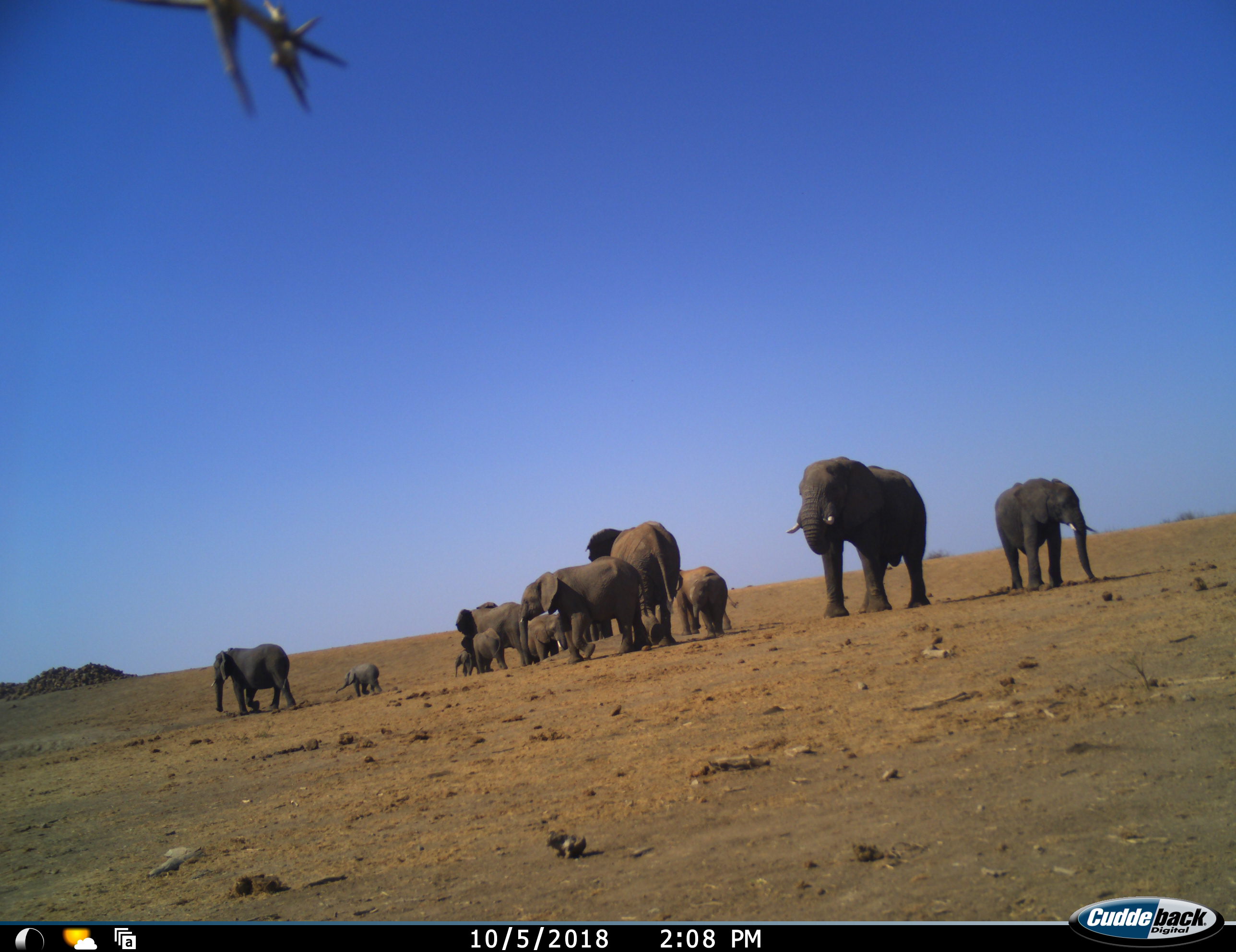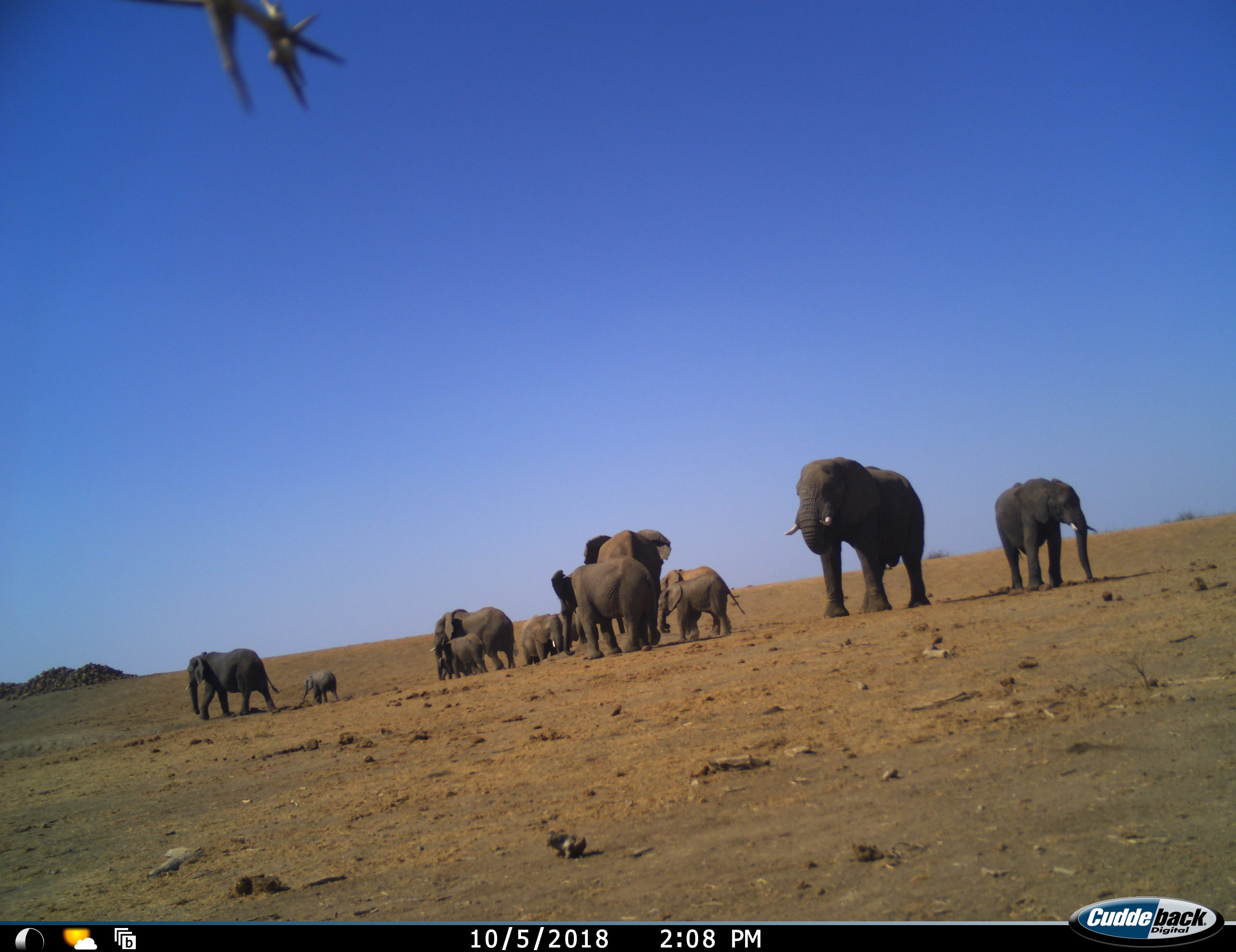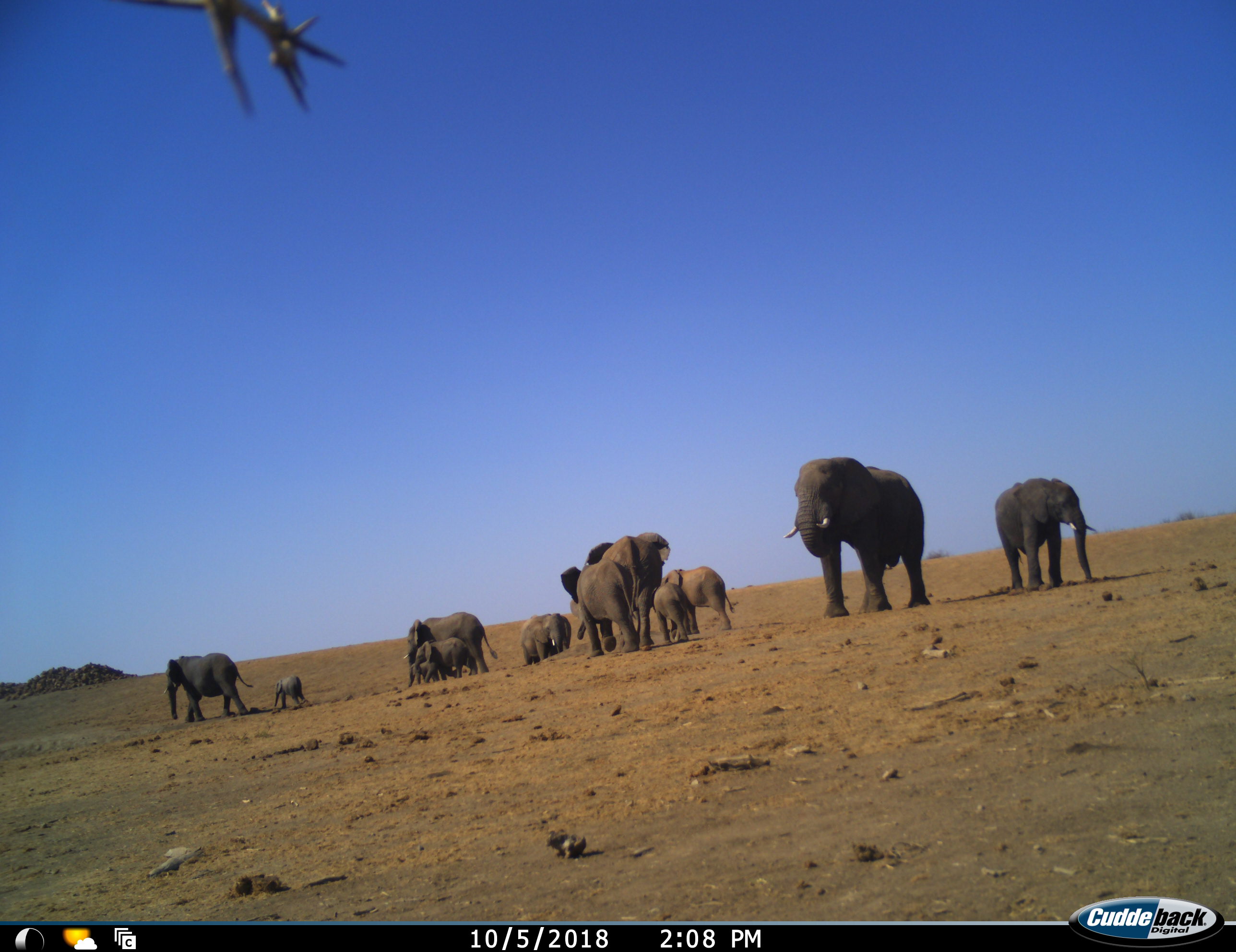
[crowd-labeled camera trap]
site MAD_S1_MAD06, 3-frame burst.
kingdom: Animalia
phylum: Chordata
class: Mammalia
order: Proboscidea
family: Elephantidae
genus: Loxodonta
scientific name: Loxodonta africana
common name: african bush elephant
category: elephant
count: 11-50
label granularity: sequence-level